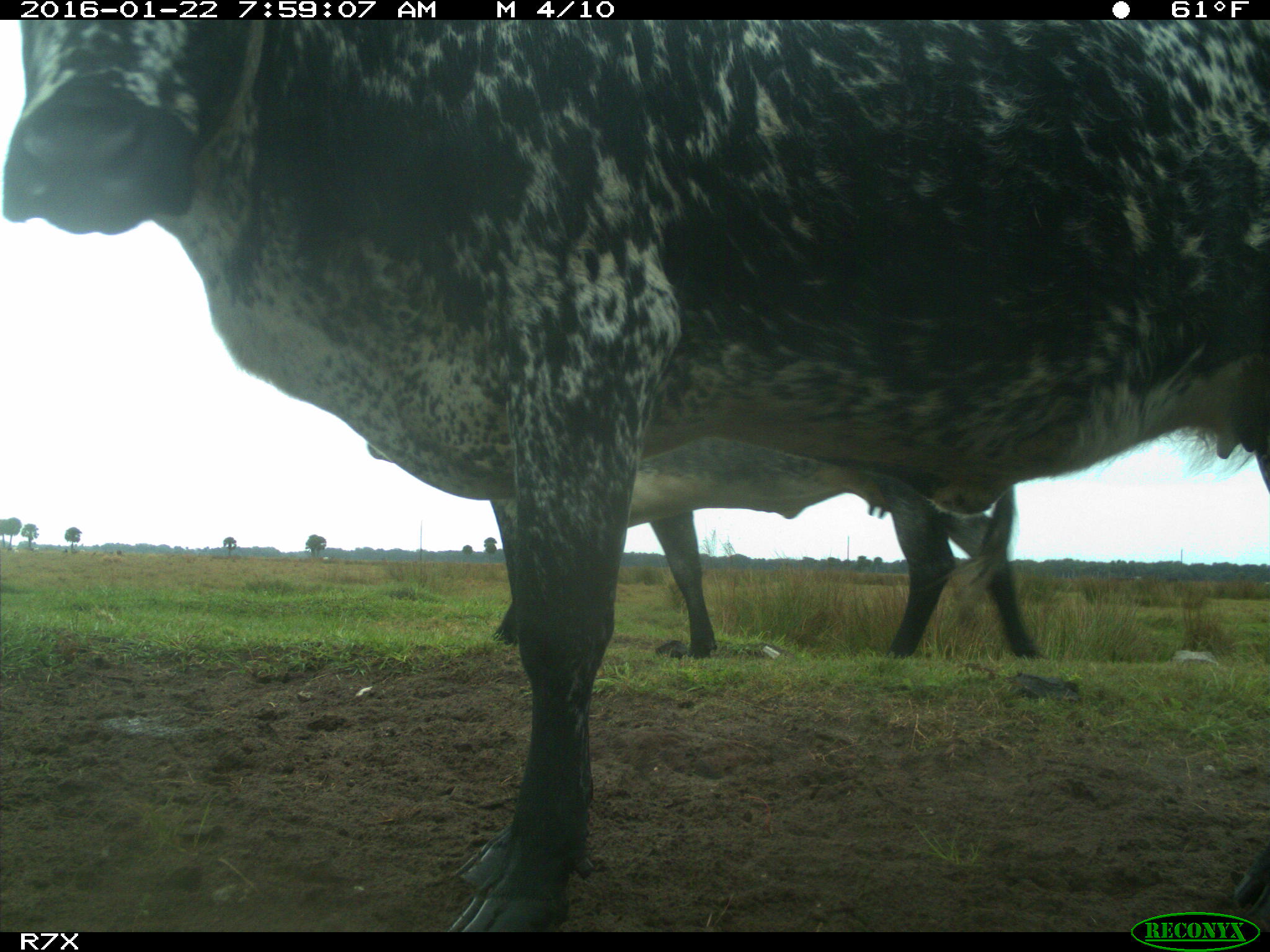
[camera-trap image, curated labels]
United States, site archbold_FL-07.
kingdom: Animalia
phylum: Chordata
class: Mammalia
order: Artiodactyla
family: Bovidae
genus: Bos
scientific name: Bos taurus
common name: domestic cow